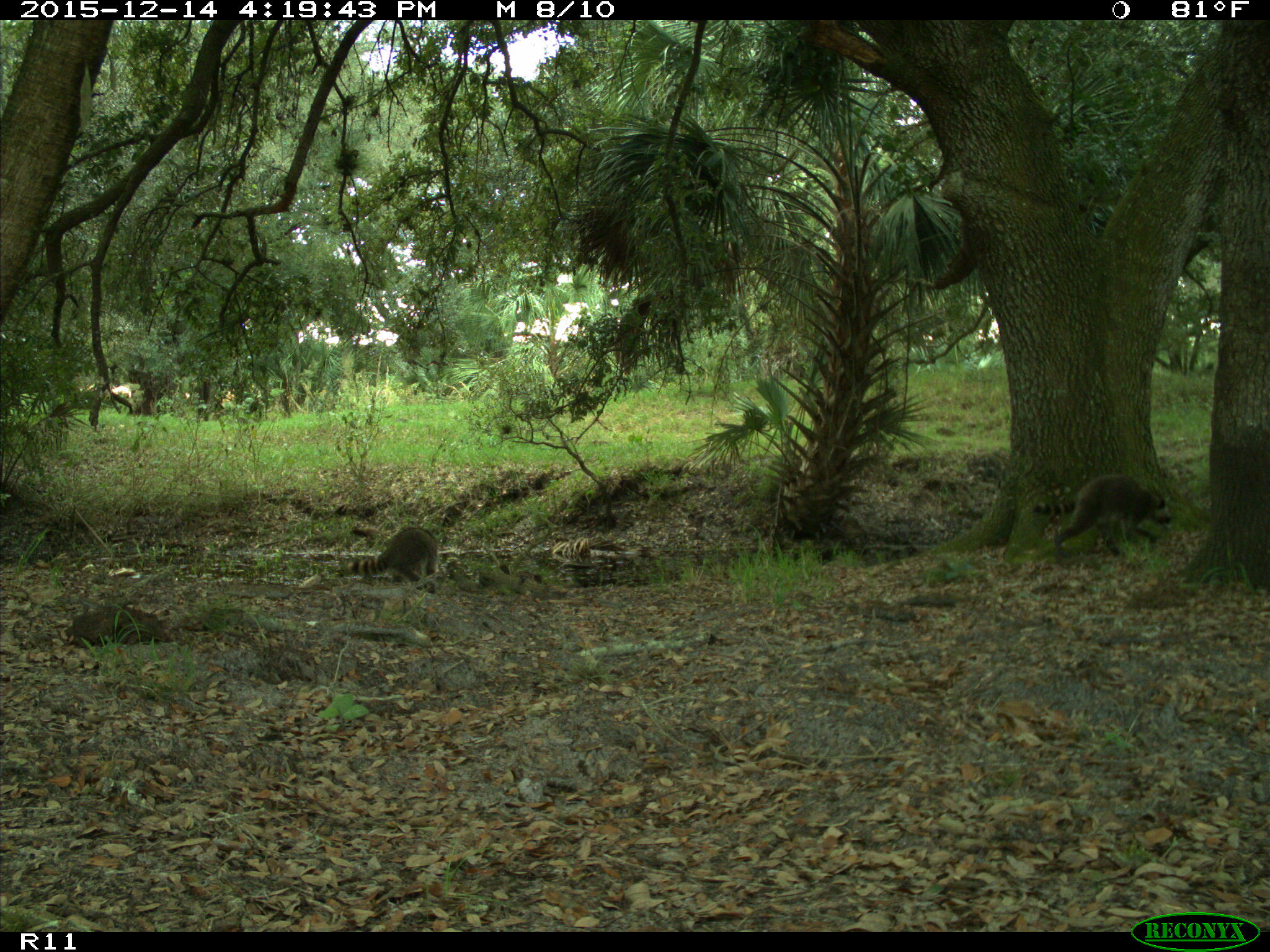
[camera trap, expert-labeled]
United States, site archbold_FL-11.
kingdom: Animalia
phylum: Chordata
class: Mammalia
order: Carnivora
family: Procyonidae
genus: Procyon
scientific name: Procyon lotor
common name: common raccoon